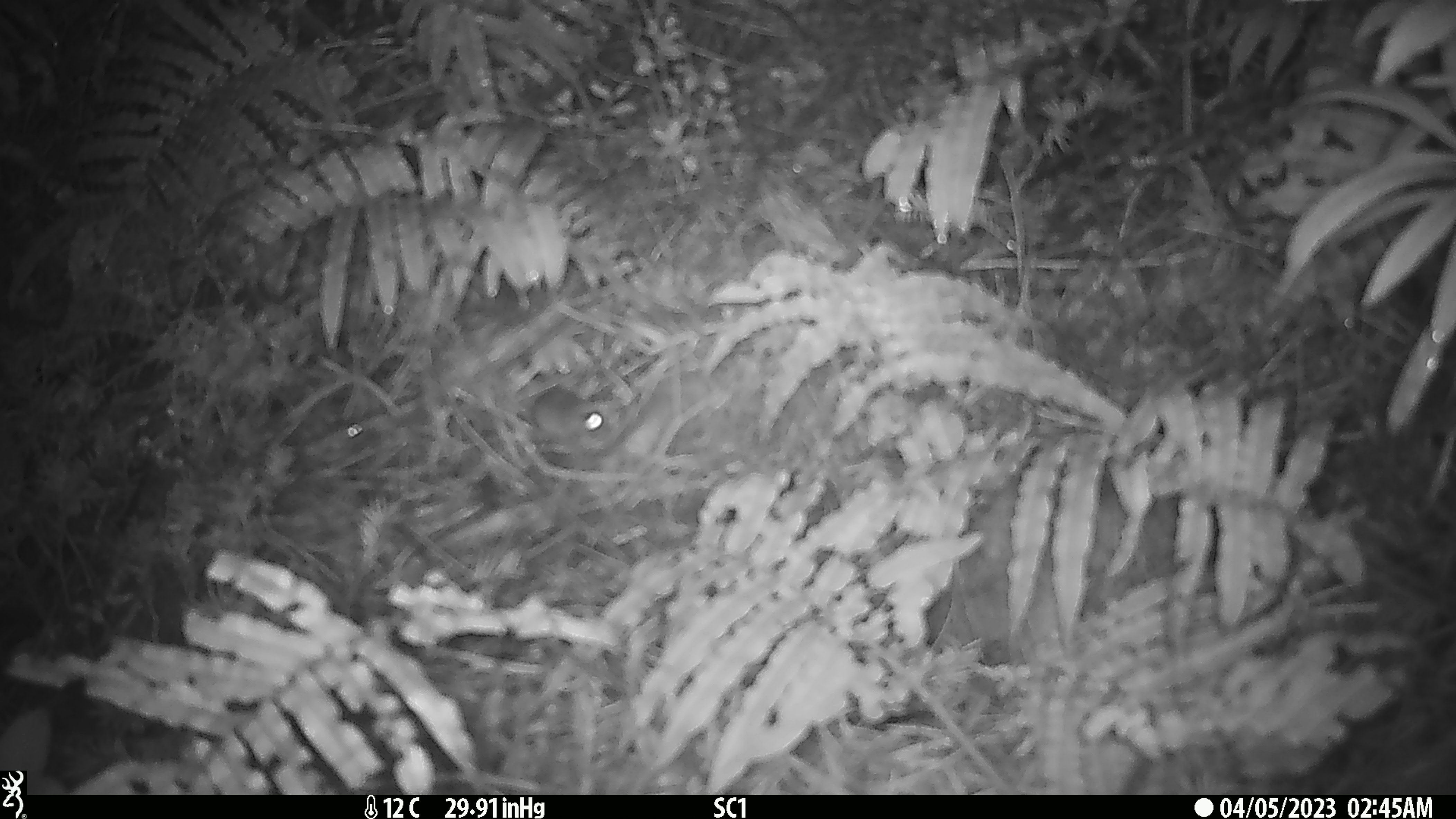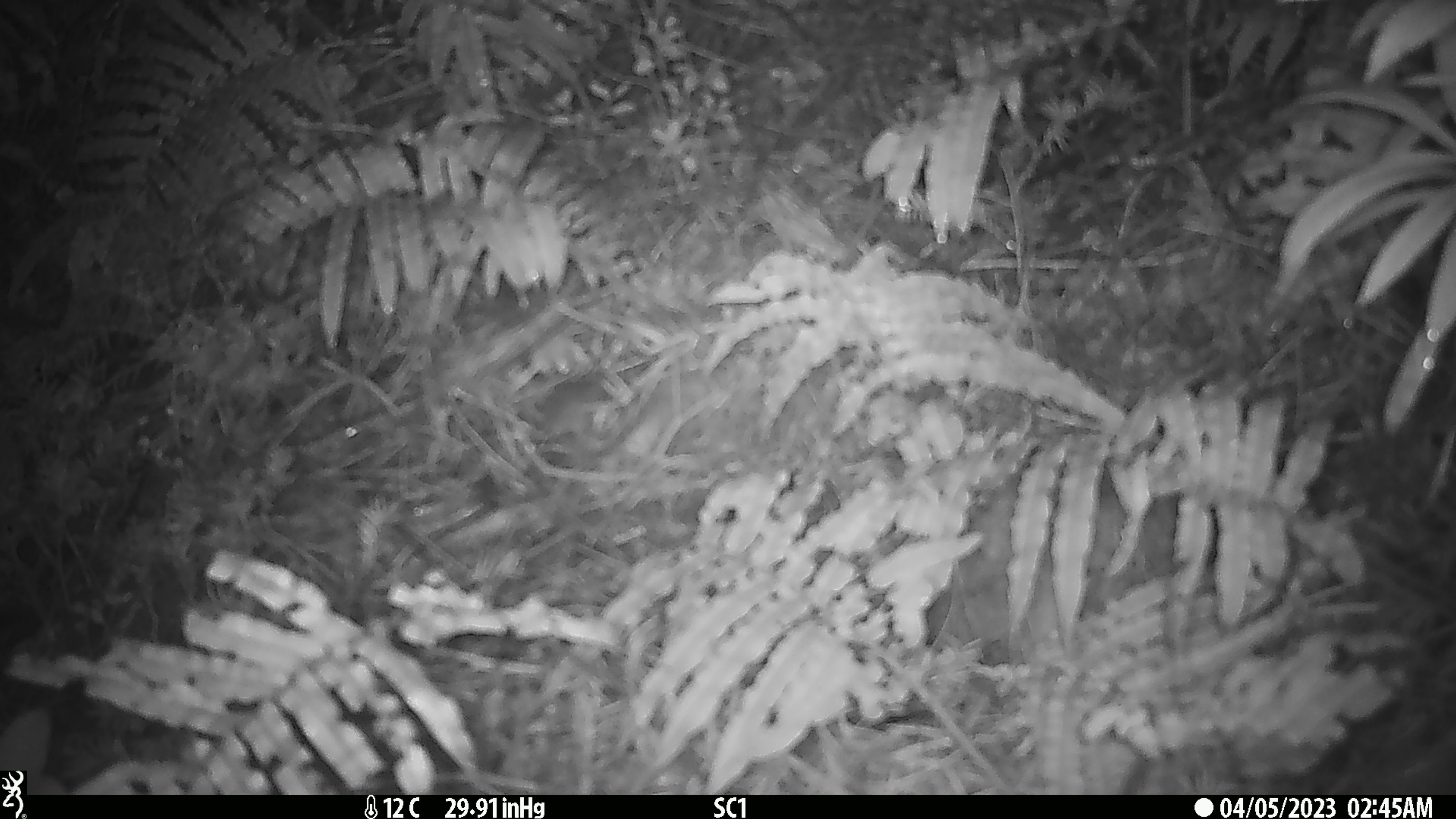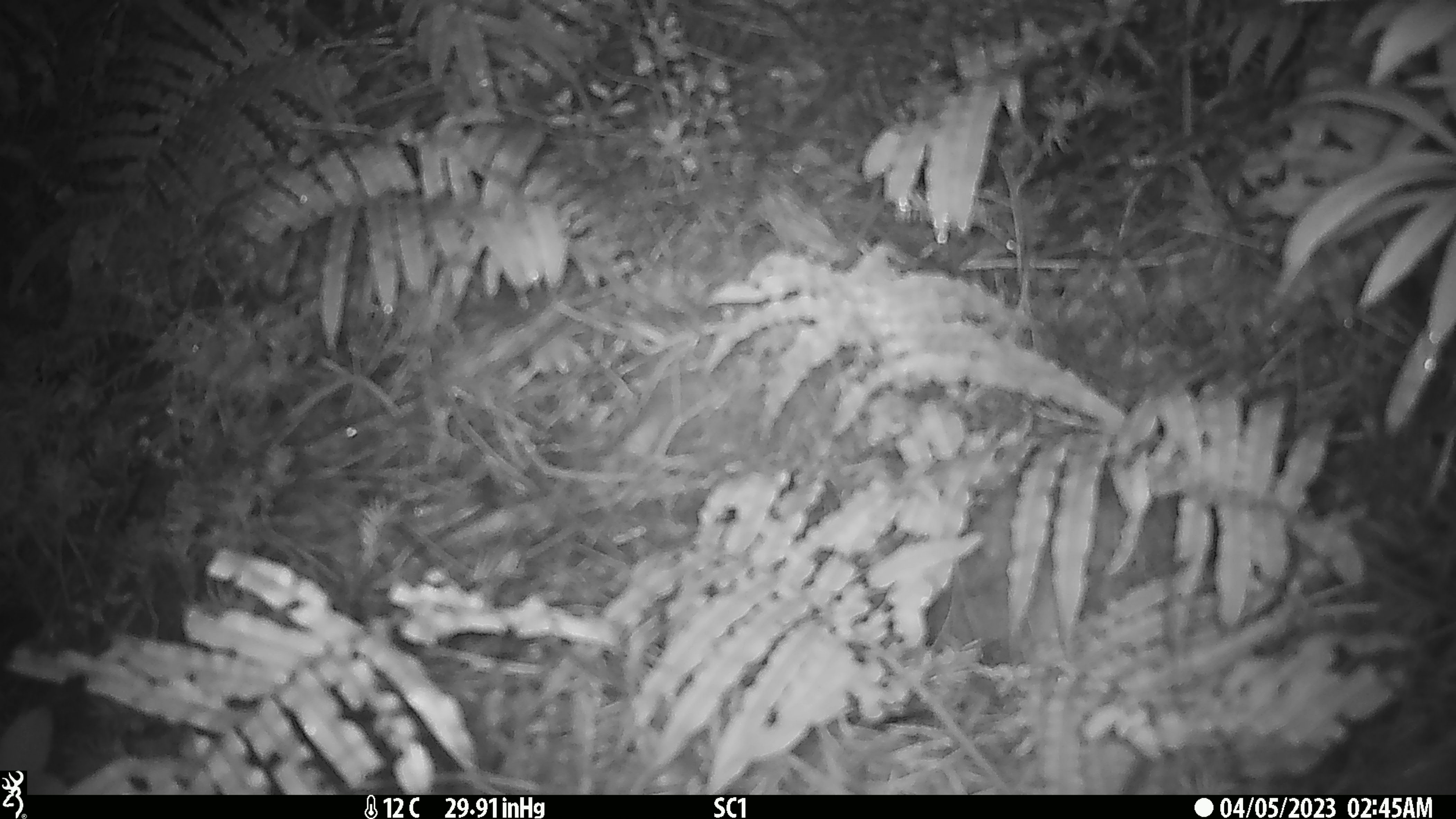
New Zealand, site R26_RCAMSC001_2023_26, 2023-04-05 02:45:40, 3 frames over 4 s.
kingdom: Animalia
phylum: Chordata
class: Mammalia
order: Rodentia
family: Muridae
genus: Mus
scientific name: Mus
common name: mouse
Mouse (Mus).